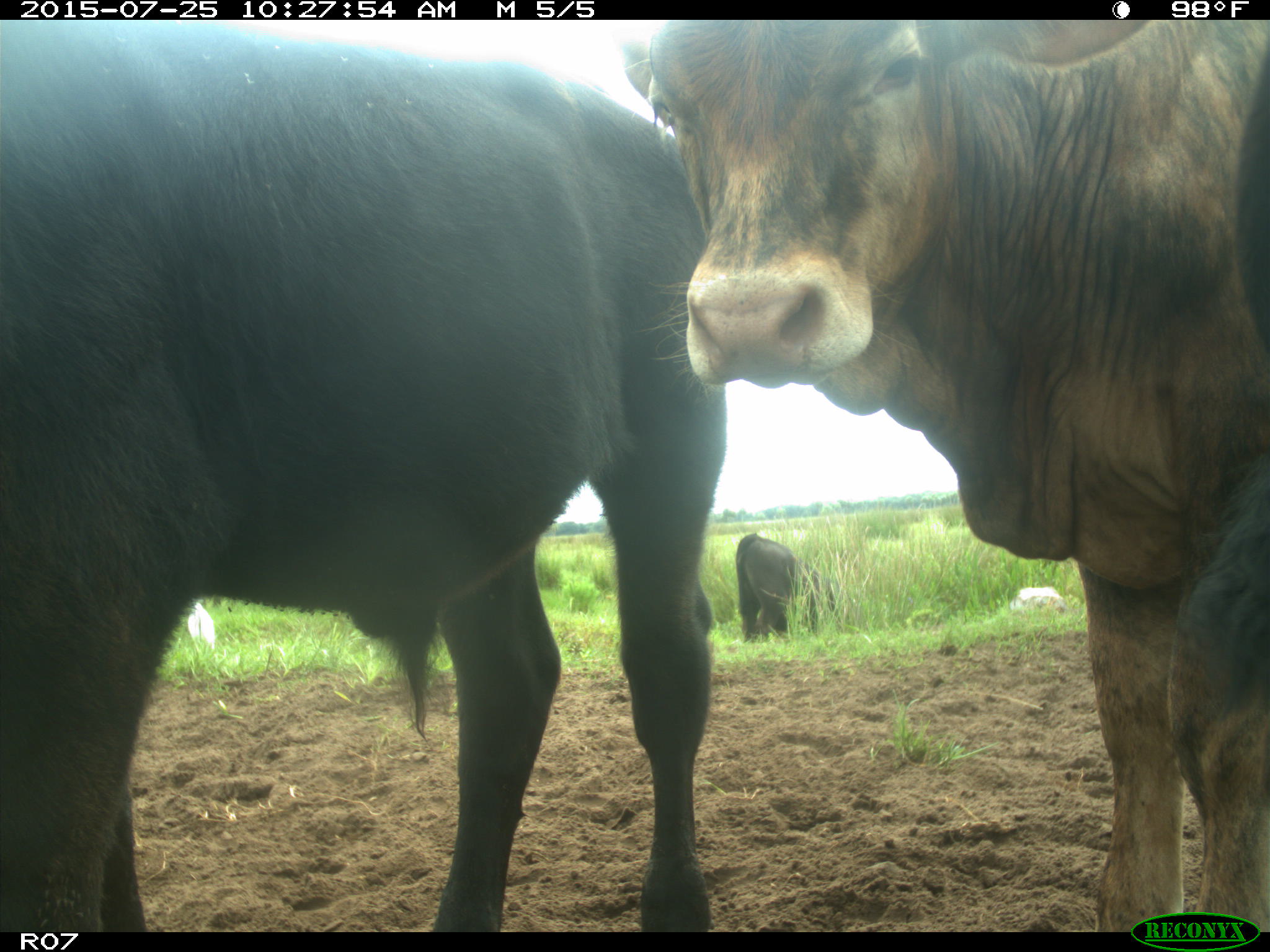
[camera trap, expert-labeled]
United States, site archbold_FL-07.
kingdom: Animalia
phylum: Chordata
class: Mammalia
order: Artiodactyla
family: Bovidae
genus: Bos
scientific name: Bos taurus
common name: domestic cow